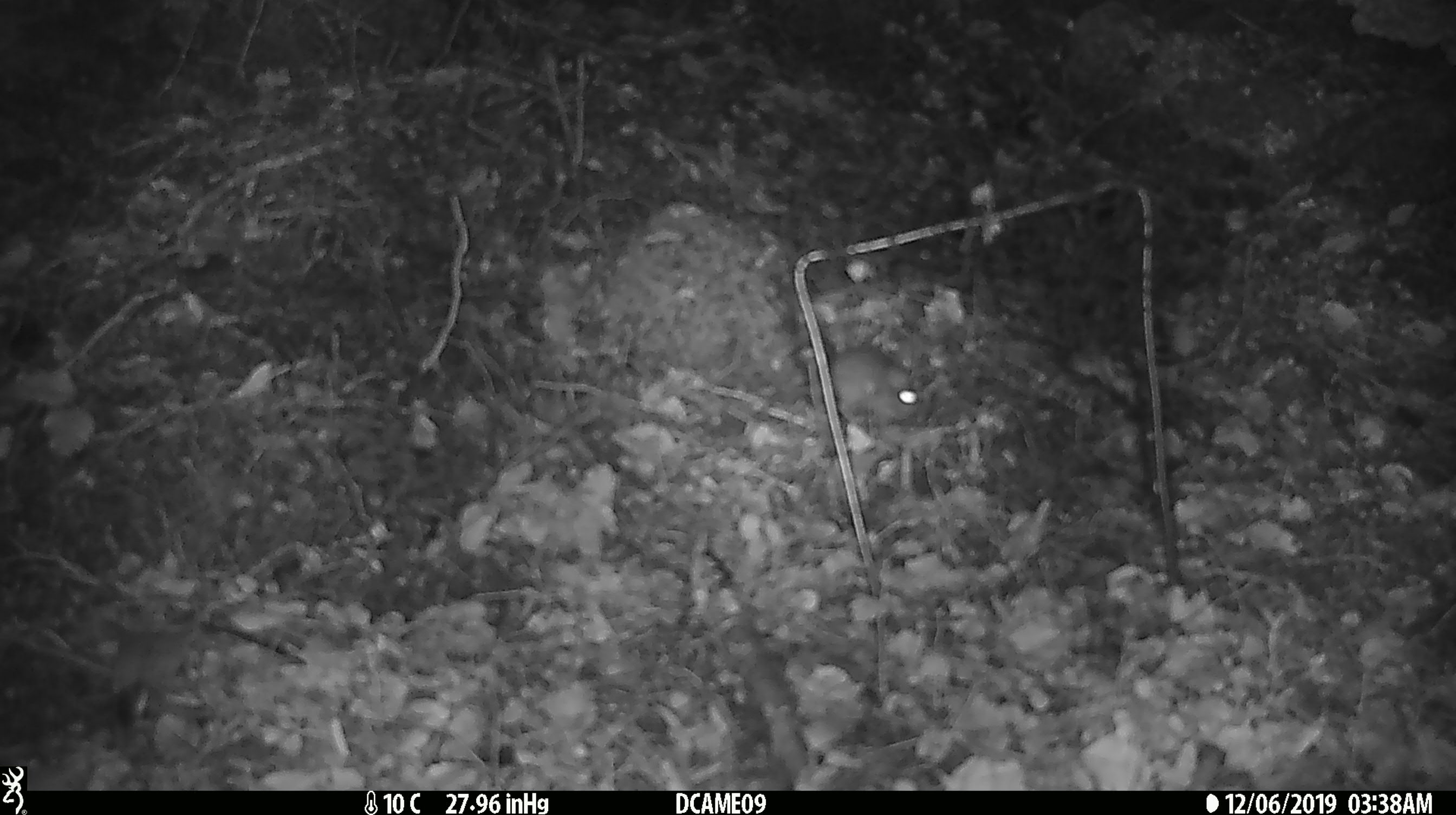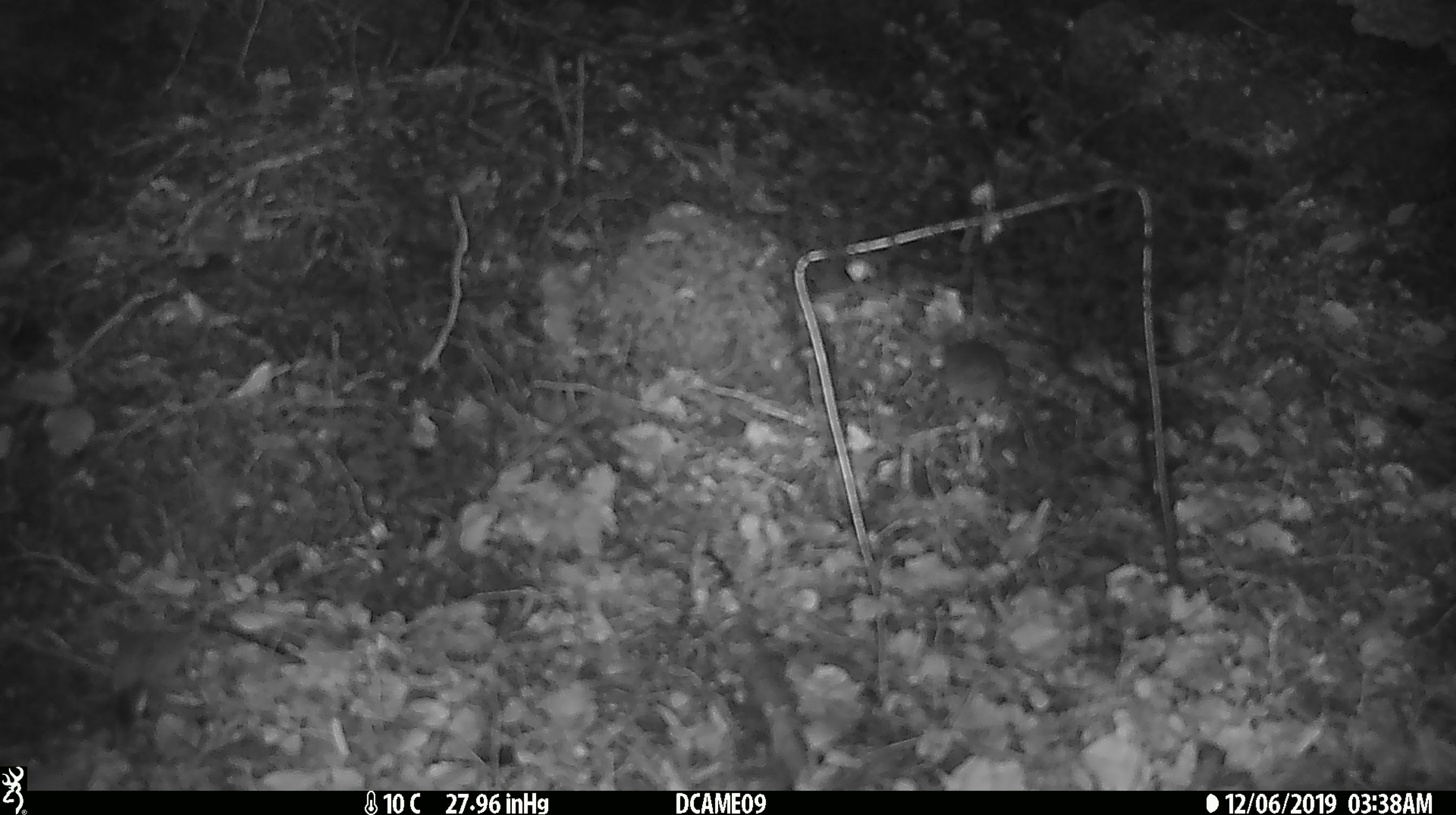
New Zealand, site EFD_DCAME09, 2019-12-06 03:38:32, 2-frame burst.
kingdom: Animalia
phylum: Chordata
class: Mammalia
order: Rodentia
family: Muridae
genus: Mus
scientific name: Mus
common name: mouse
Mouse (Mus).